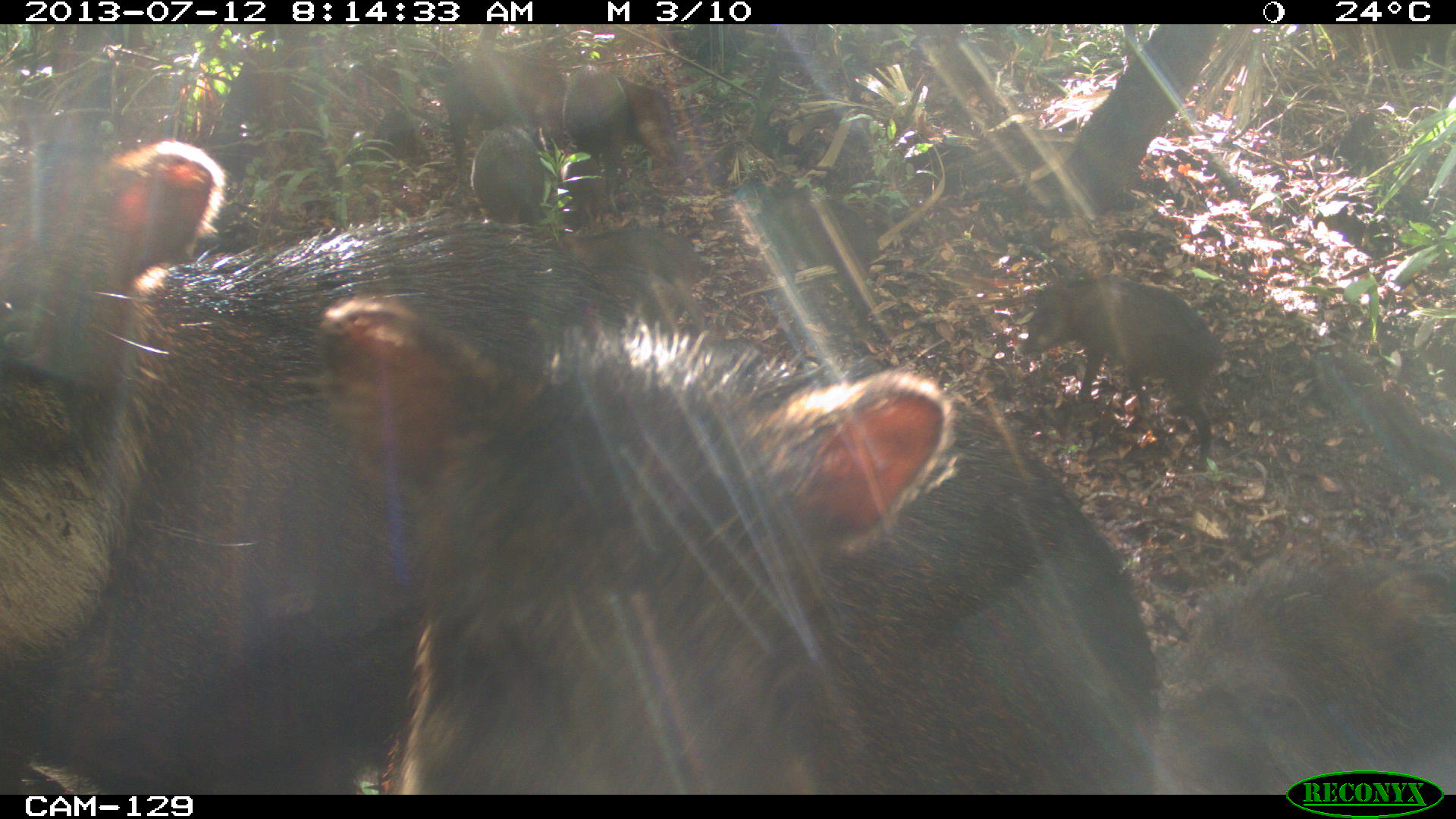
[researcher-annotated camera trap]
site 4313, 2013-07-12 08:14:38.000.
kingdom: Animalia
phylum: Chordata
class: Mammalia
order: Artiodactyla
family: Tayassuidae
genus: Tayassu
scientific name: Tayassu pecari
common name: white-lipped peccary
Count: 20.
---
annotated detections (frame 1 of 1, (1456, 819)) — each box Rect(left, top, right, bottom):
tayassu pecari: Rect(316, 293, 1163, 794); Rect(1, 127, 625, 792); Rect(1151, 545, 1452, 794); Rect(1019, 274, 1224, 469); Rect(426, 47, 566, 173); Rect(732, 181, 879, 298); Rect(565, 69, 674, 216); Rect(554, 227, 709, 323); Rect(470, 121, 544, 224)